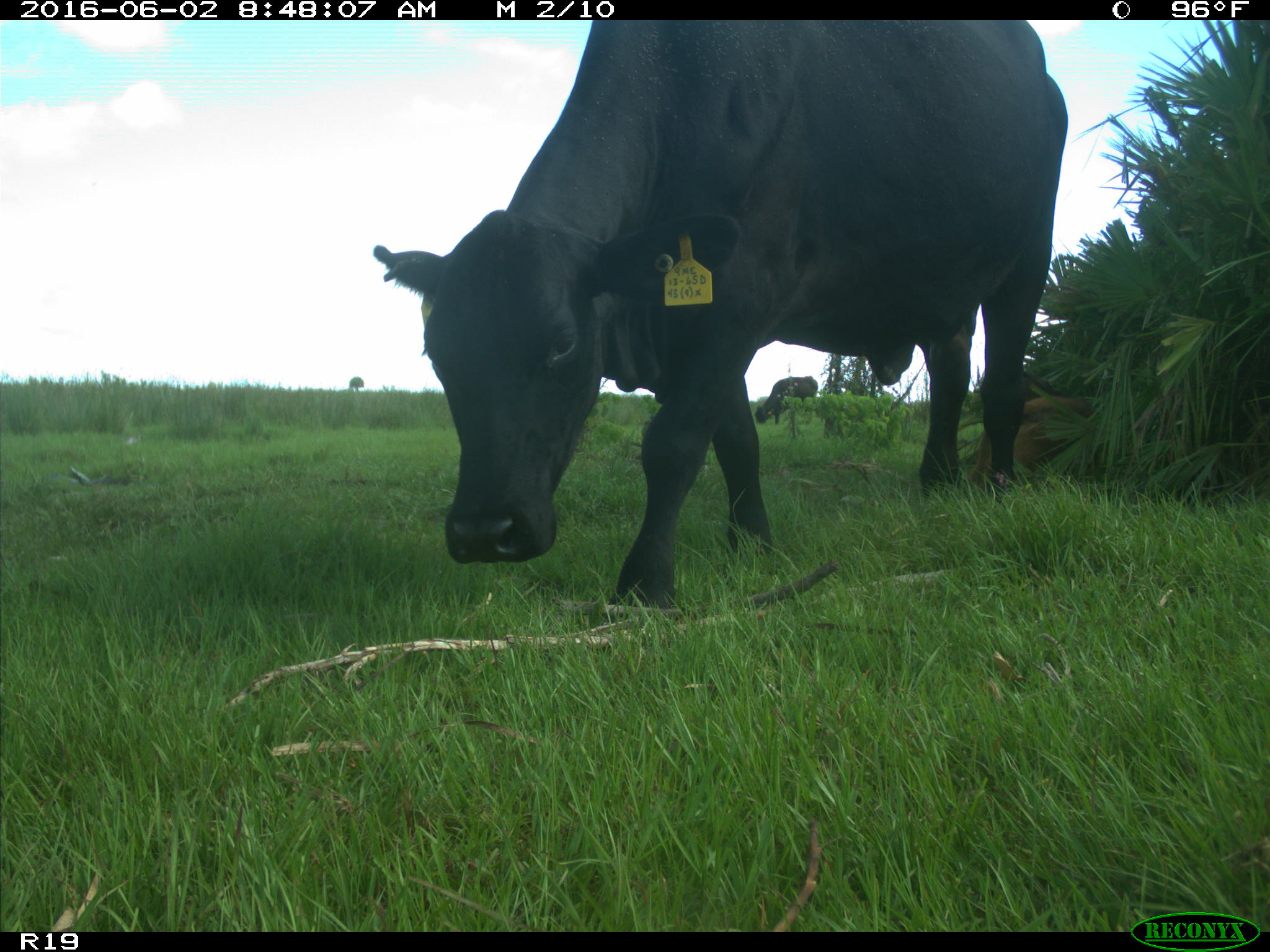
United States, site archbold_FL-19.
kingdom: Animalia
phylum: Chordata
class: Mammalia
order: Artiodactyla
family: Bovidae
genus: Bos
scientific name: Bos taurus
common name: domestic cow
Bos taurus (domestic cow).